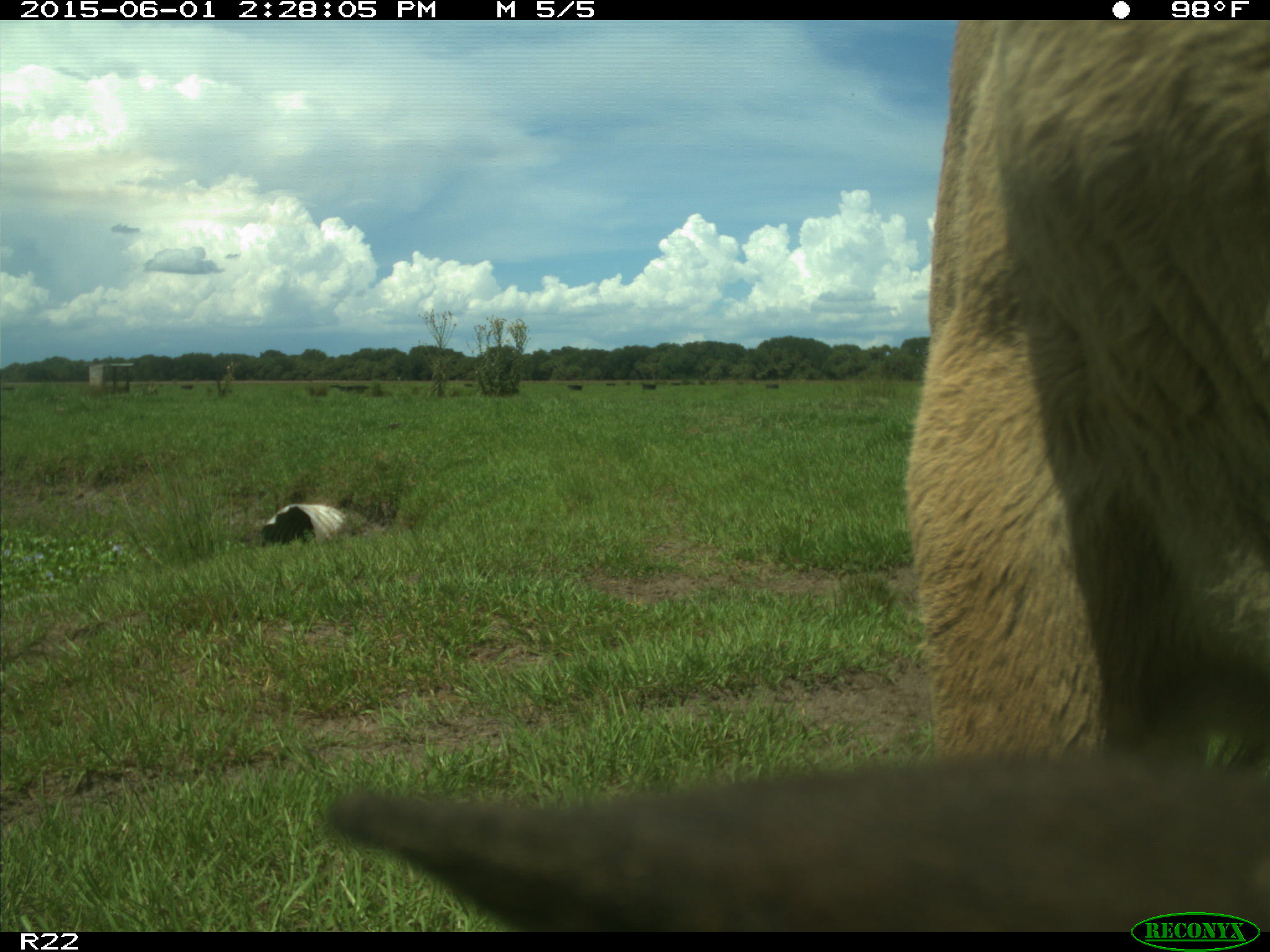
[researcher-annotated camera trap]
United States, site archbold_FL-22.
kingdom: Animalia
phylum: Chordata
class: Mammalia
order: Artiodactyla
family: Bovidae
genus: Bos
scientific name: Bos taurus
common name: domestic cow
Bos taurus (domestic cow).